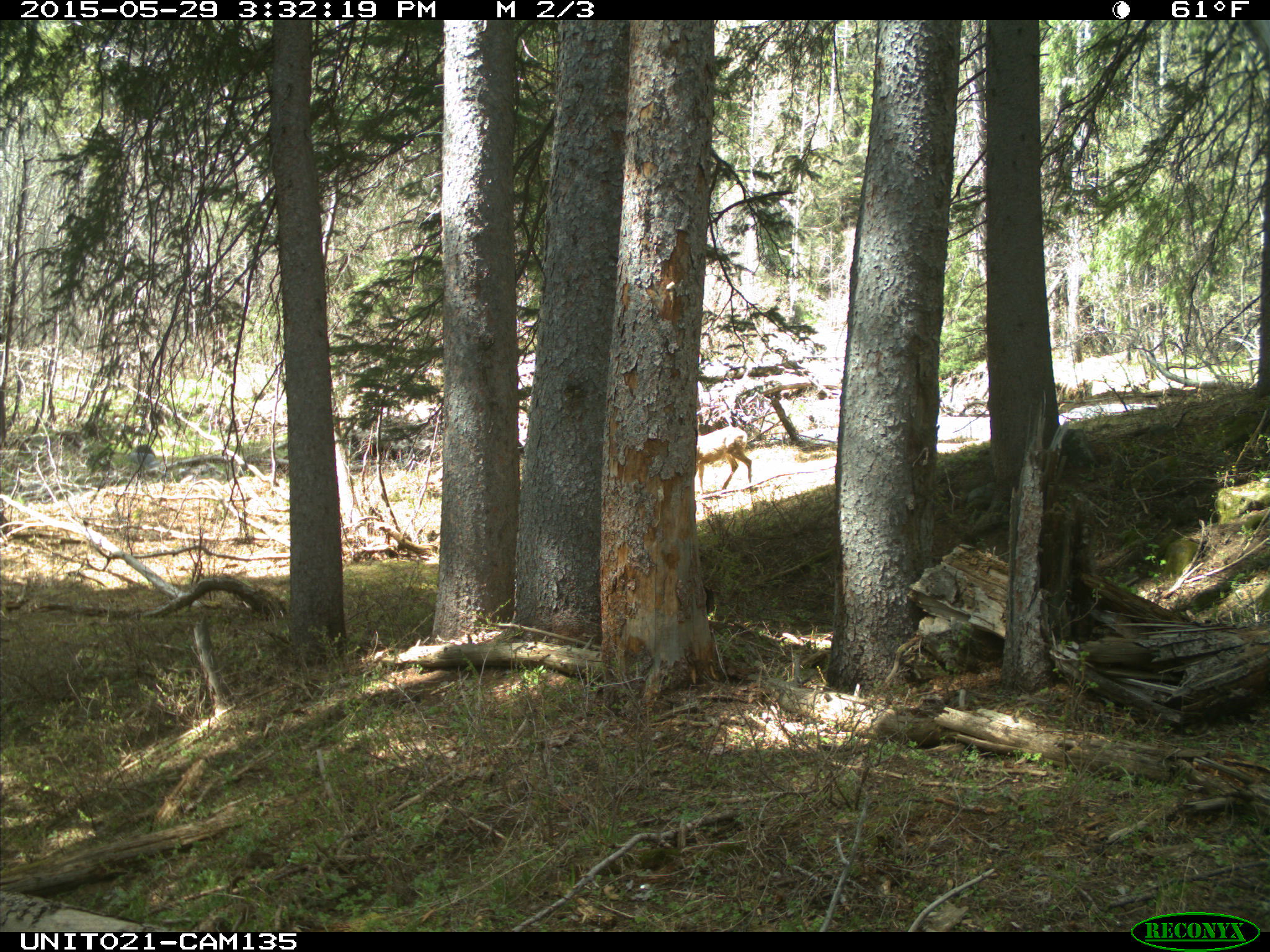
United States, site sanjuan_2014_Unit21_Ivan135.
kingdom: Animalia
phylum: Chordata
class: Mammalia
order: Artiodactyla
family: Cervidae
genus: Odocoileus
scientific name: Odocoileus hemionus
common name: mule deer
Odocoileus hemionus (mule deer).